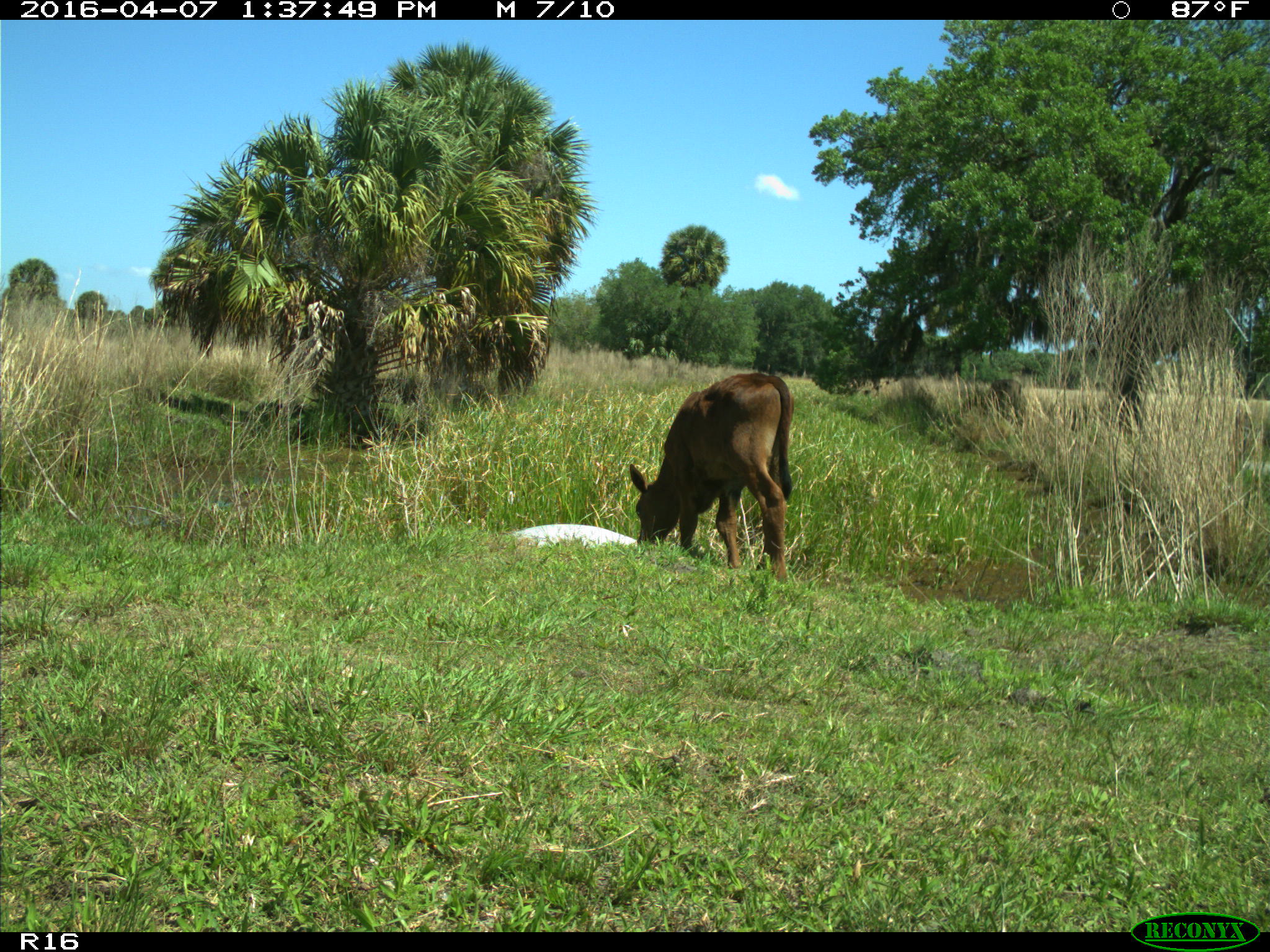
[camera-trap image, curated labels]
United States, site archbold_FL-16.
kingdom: Animalia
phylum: Chordata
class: Mammalia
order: Artiodactyla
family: Bovidae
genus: Bos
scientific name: Bos taurus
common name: domestic cow